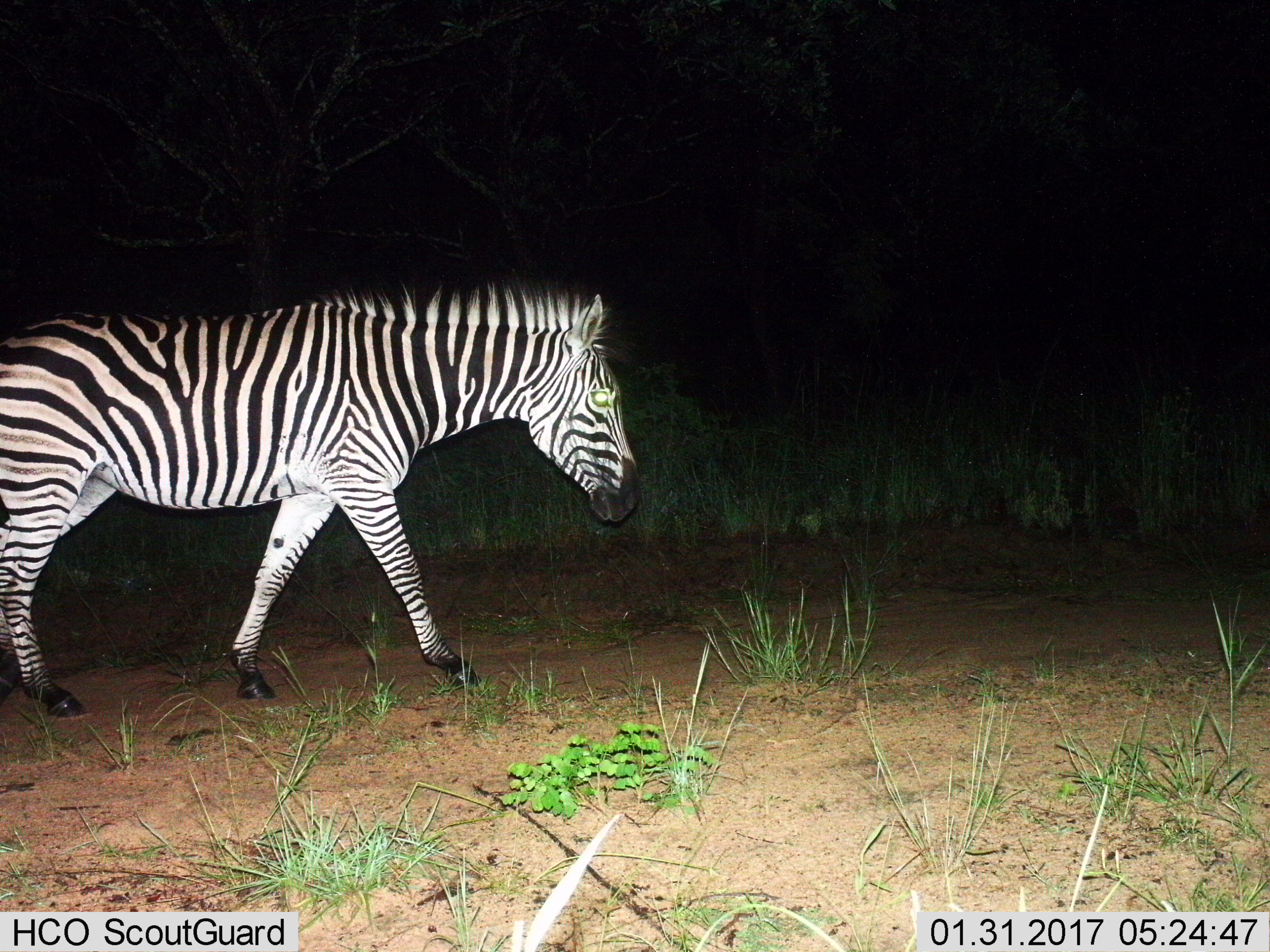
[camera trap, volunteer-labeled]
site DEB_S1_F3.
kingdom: Animalia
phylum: Chordata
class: Mammalia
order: Perissodactyla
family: Equidae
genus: Equus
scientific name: Equus quagga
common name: plains zebra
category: zebraplains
Zebraplains (plains zebra) (Equus quagga), count 1. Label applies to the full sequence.